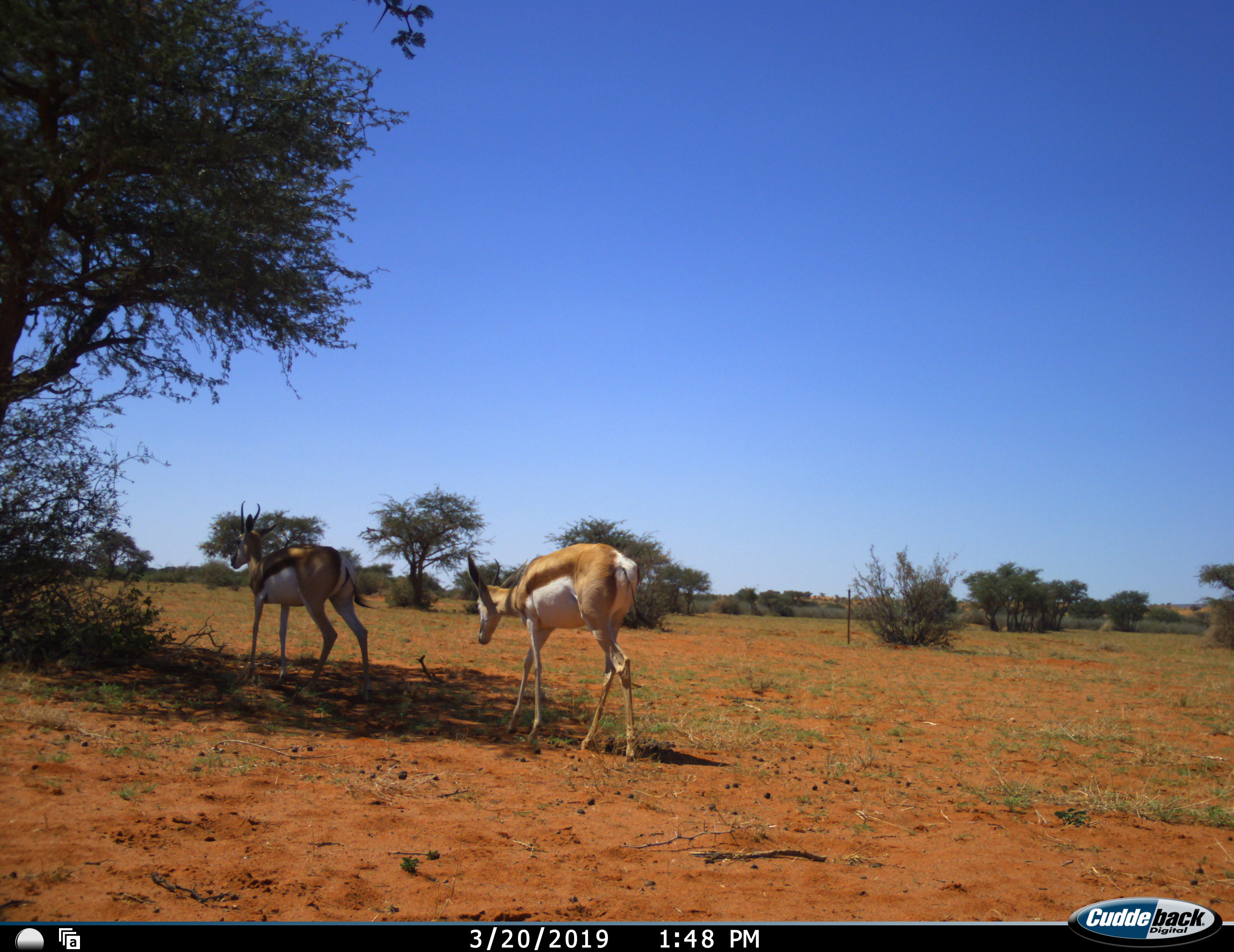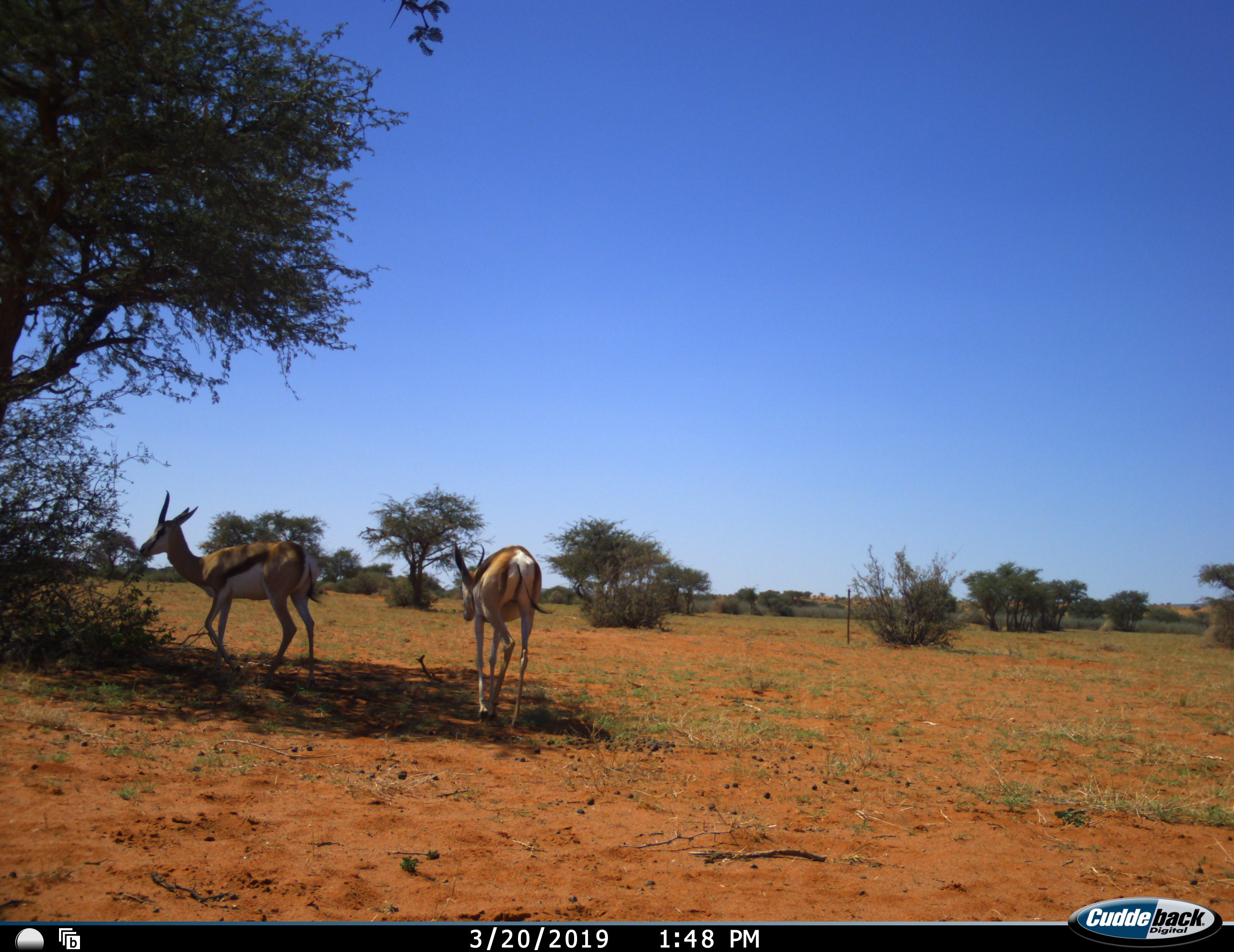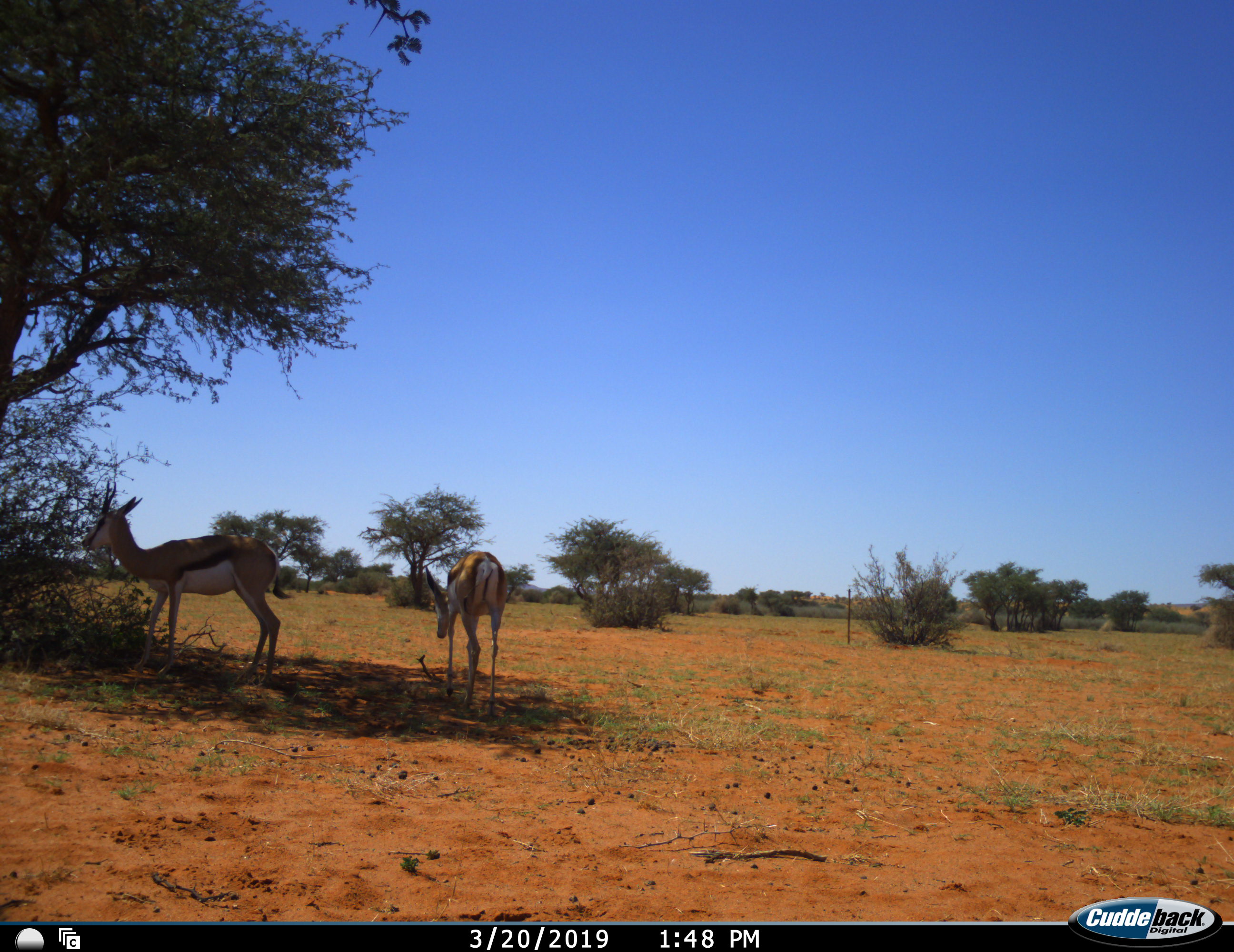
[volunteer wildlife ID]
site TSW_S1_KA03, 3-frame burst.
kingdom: Animalia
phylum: Chordata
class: Mammalia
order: Artiodactyla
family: Bovidae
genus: Antidorcas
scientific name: Antidorcas marsupialis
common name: springbok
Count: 2.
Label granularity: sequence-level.